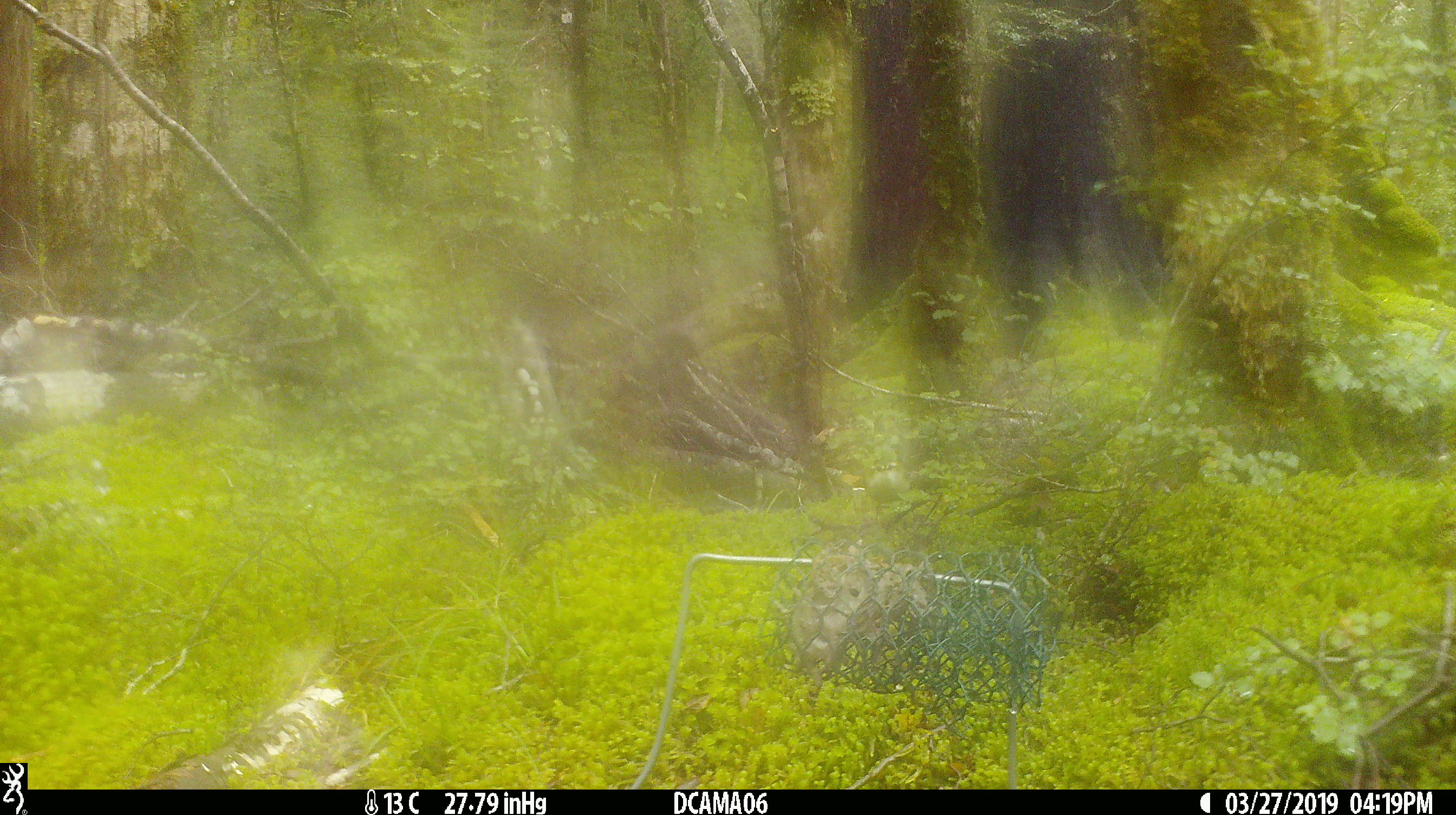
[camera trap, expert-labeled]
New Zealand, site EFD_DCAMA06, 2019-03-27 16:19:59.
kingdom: Animalia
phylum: Chordata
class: Aves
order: Passeriformes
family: Acanthisittidae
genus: Acanthisitta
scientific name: Acanthisitta chloris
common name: rifleman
Rifleman (Acanthisitta chloris).